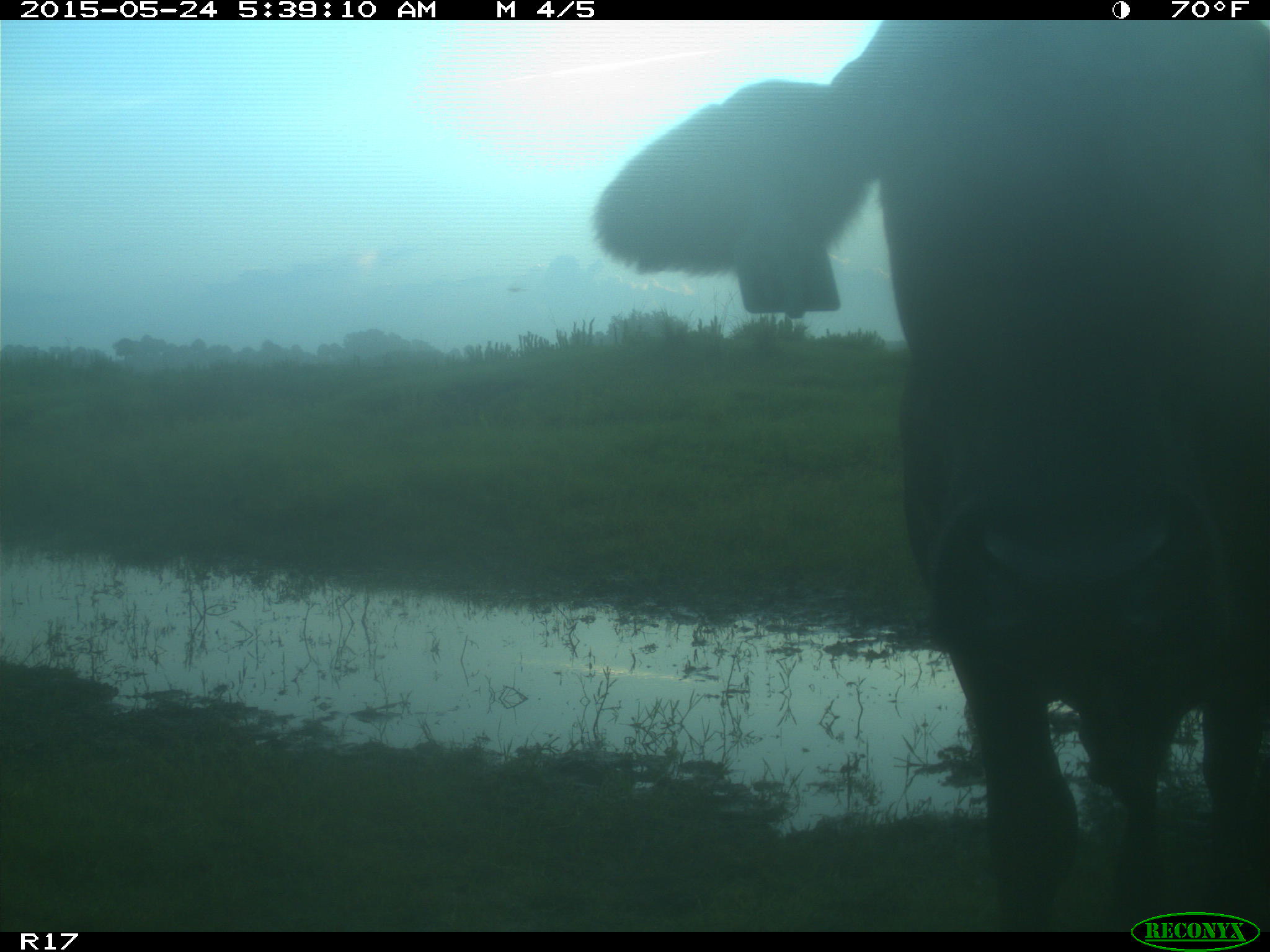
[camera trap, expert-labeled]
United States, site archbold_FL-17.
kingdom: Animalia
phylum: Chordata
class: Mammalia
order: Artiodactyla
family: Bovidae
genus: Bos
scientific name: Bos taurus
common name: domestic cow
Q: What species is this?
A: Bos taurus (domestic cow).